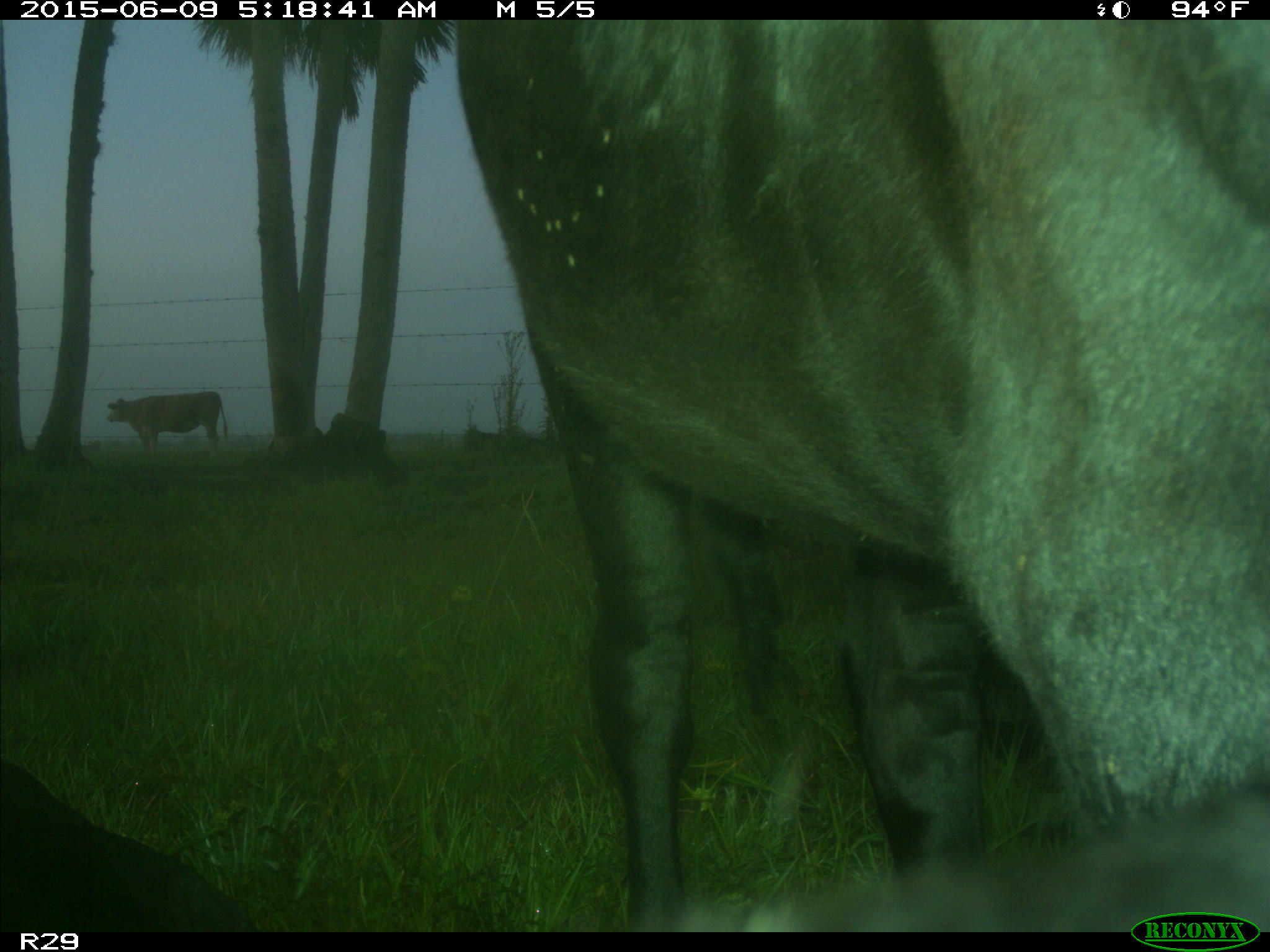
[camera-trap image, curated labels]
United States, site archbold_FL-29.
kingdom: Animalia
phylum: Chordata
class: Mammalia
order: Artiodactyla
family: Bovidae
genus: Bos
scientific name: Bos taurus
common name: domestic cow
Bos taurus (domestic cow).